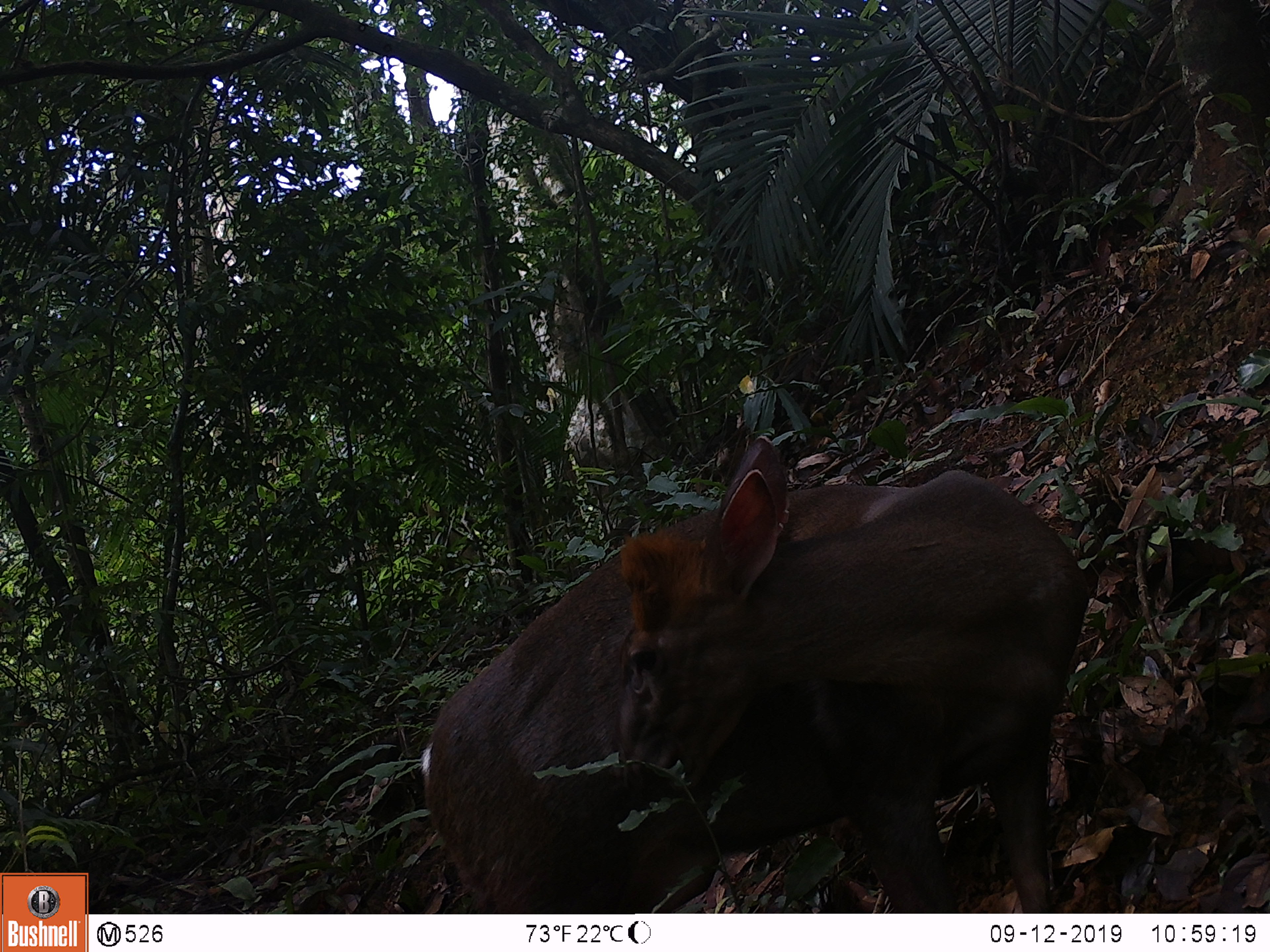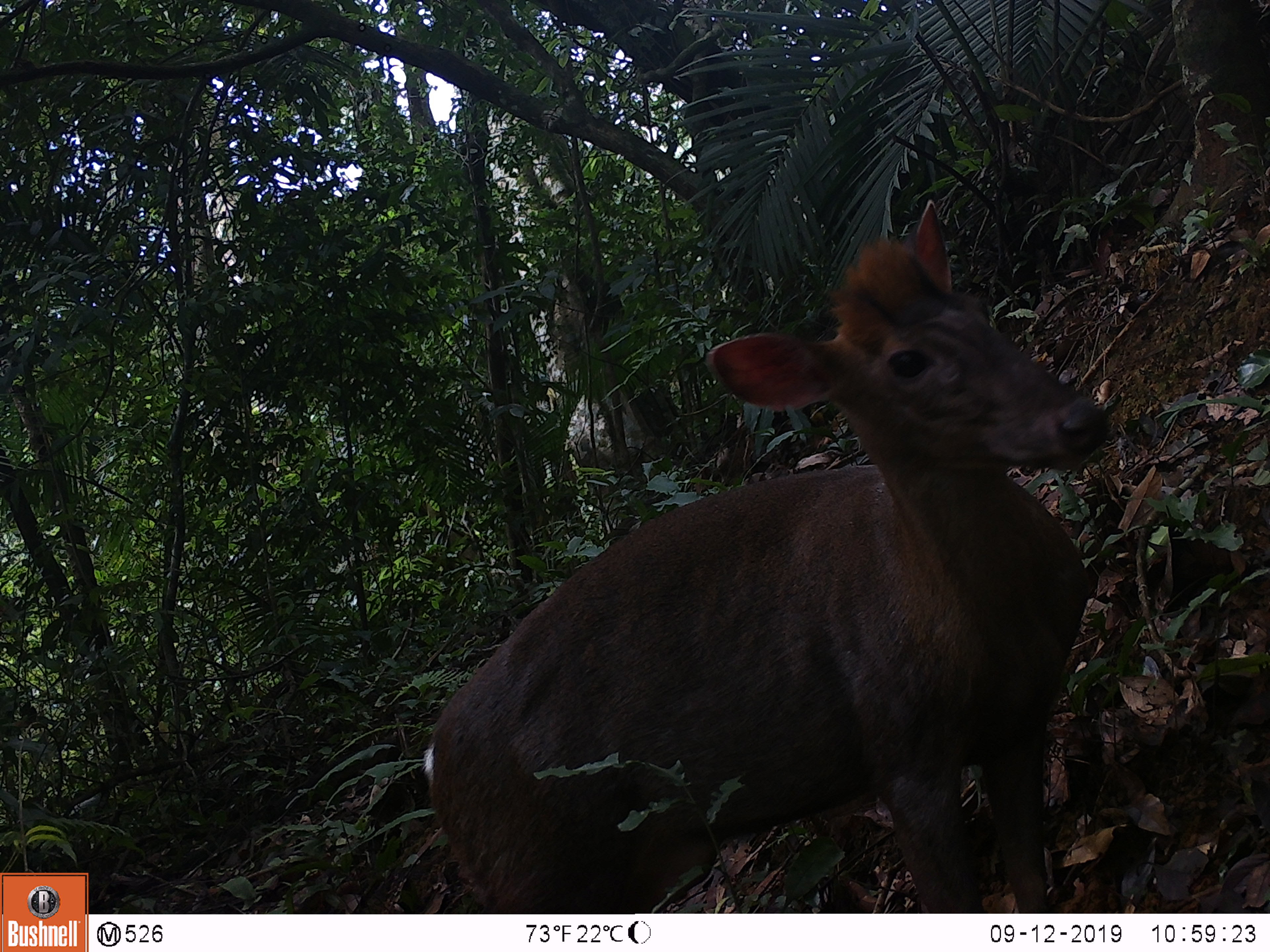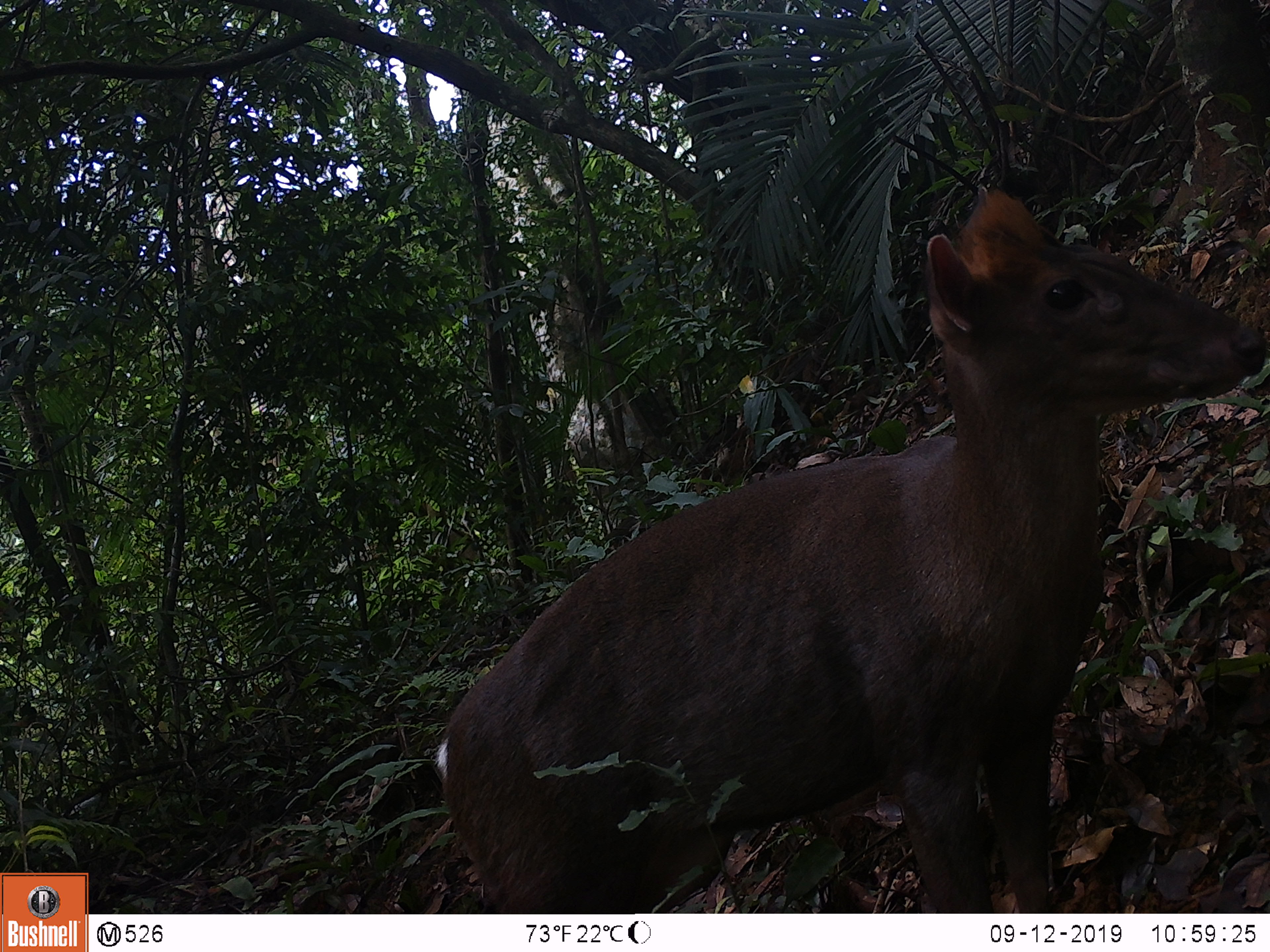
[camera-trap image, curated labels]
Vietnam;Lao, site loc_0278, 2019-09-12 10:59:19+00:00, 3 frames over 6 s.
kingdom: Animalia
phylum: Chordata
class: Mammalia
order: Artiodactyla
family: Cervidae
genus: Muntiacus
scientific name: Muntiacus rooseveltorum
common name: roosevelt's muntjac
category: roosevelts muntjac group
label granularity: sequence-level